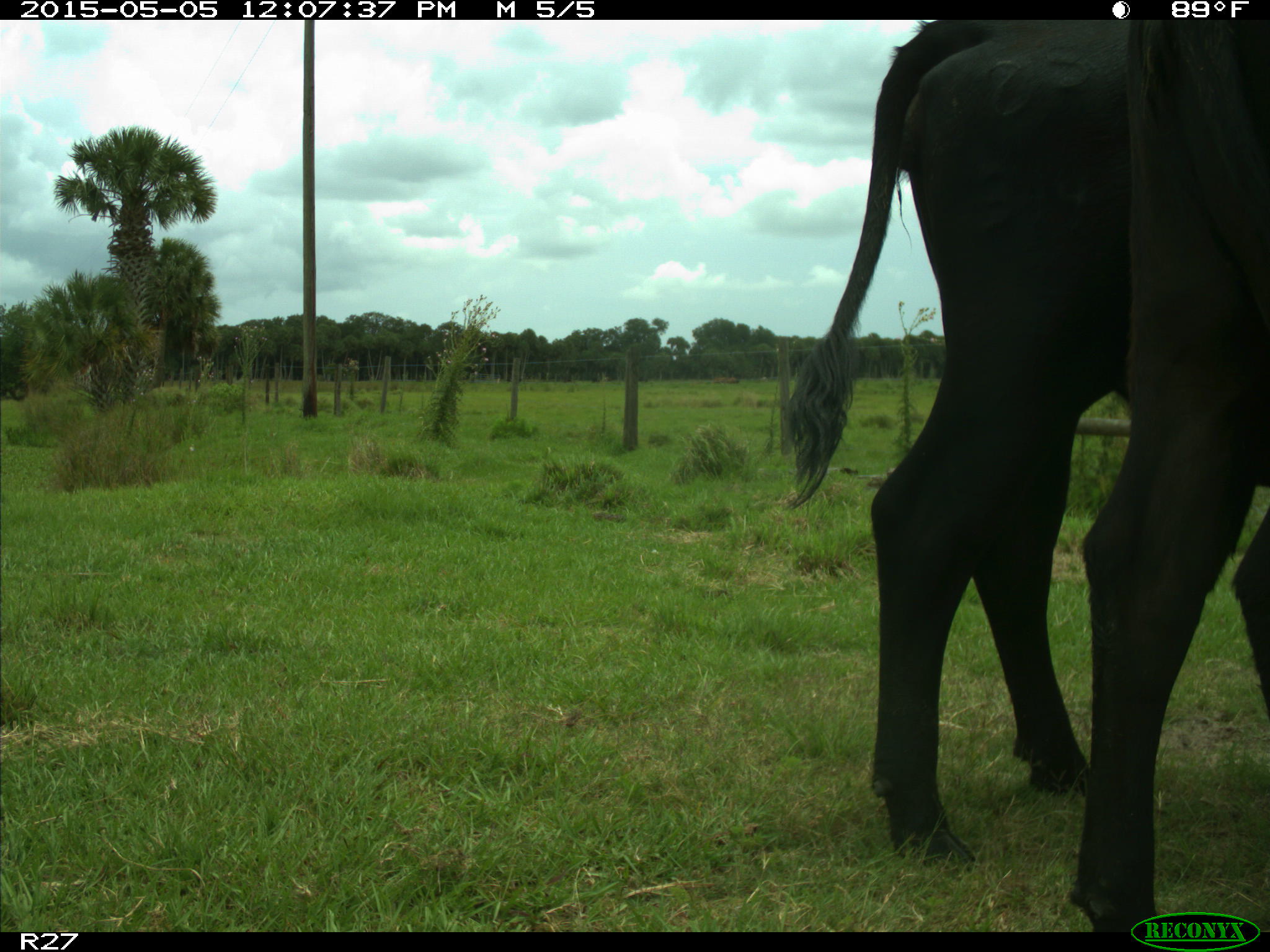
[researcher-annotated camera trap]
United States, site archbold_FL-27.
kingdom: Animalia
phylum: Chordata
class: Mammalia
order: Artiodactyla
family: Bovidae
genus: Bos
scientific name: Bos taurus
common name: domestic cow